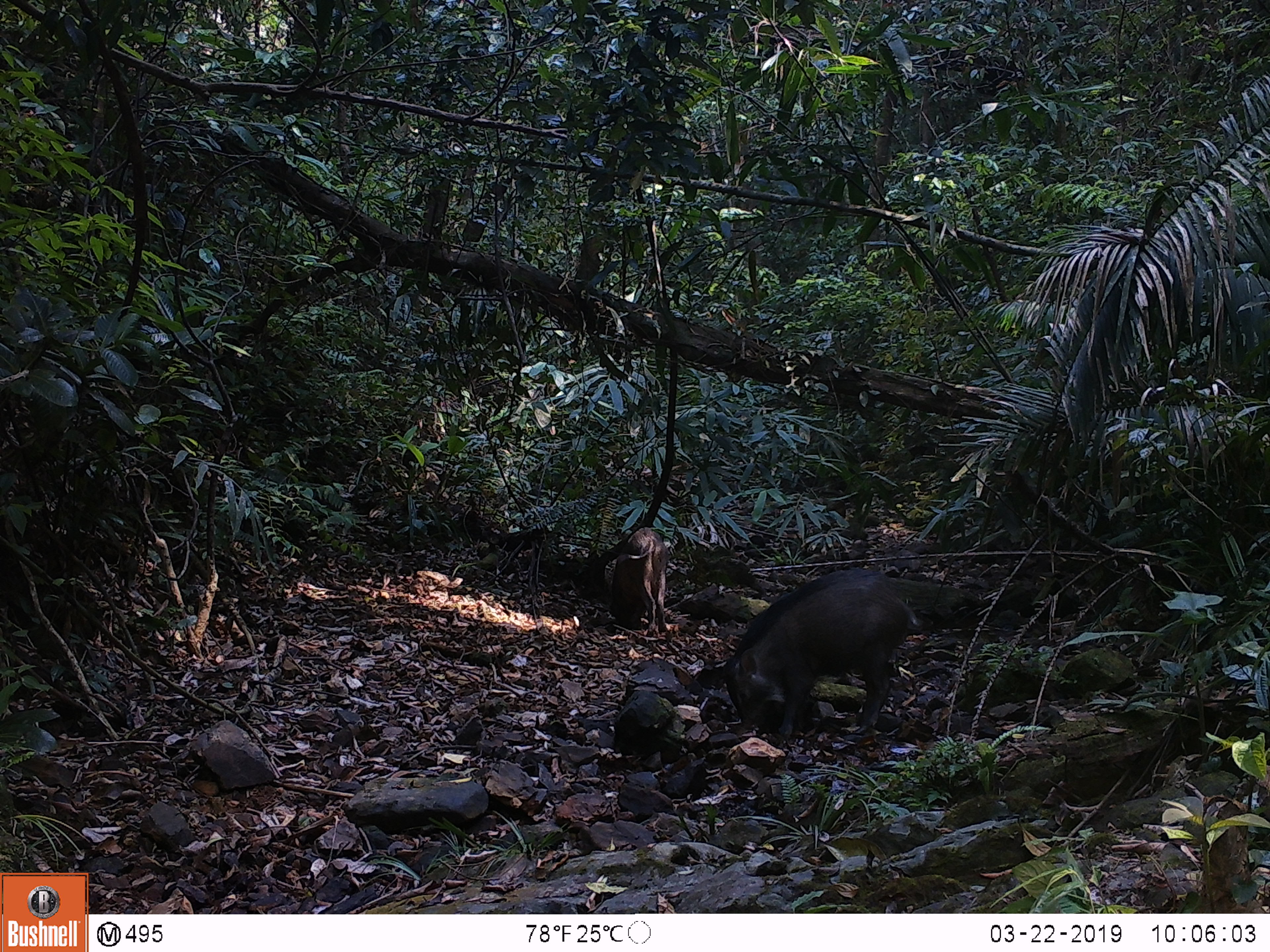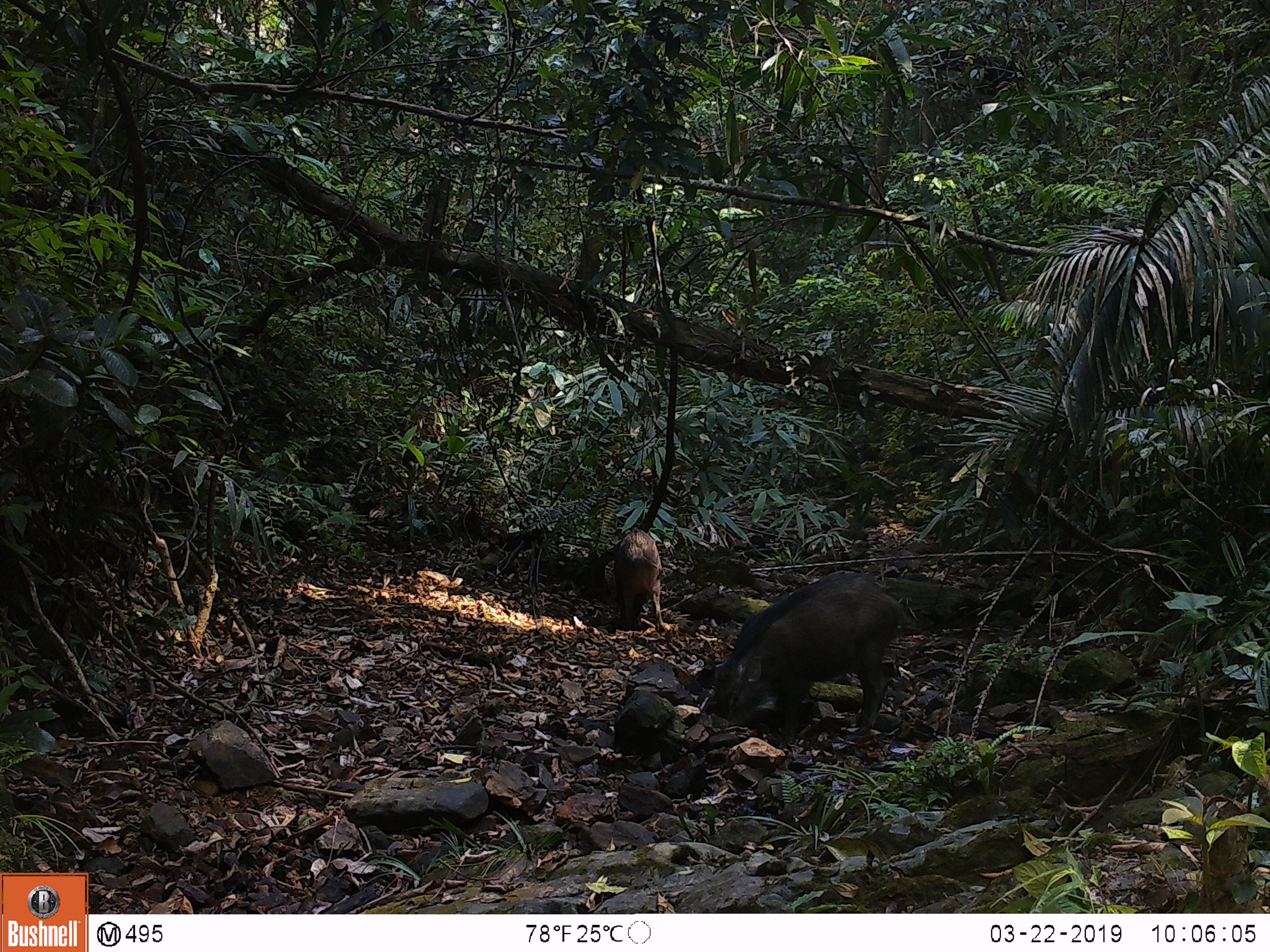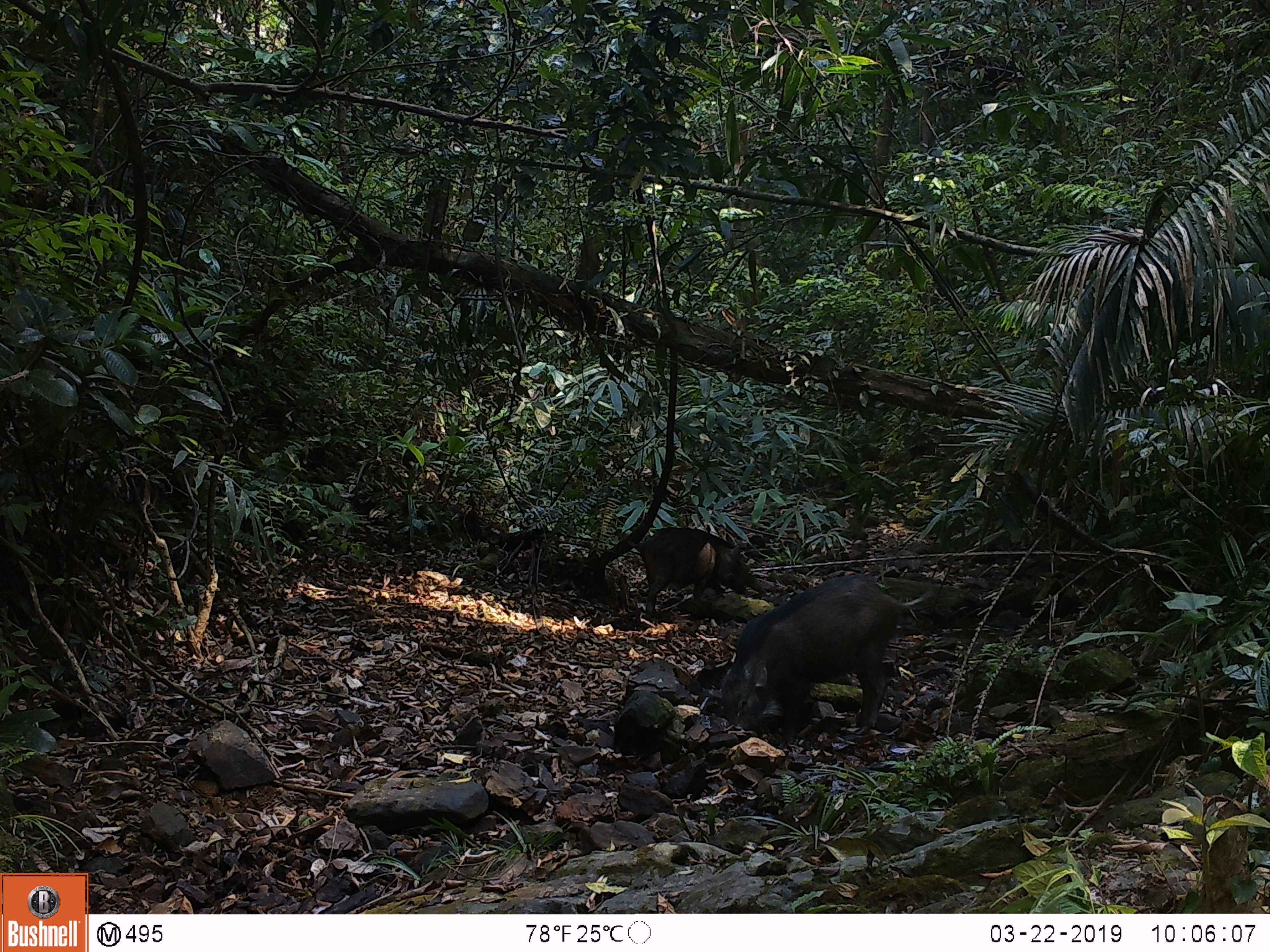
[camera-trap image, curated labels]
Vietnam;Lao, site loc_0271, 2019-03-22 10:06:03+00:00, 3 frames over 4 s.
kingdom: Animalia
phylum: Chordata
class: Mammalia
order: Artiodactyla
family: Suidae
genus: Sus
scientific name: Sus scrofa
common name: eurasian wild pig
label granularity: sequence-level